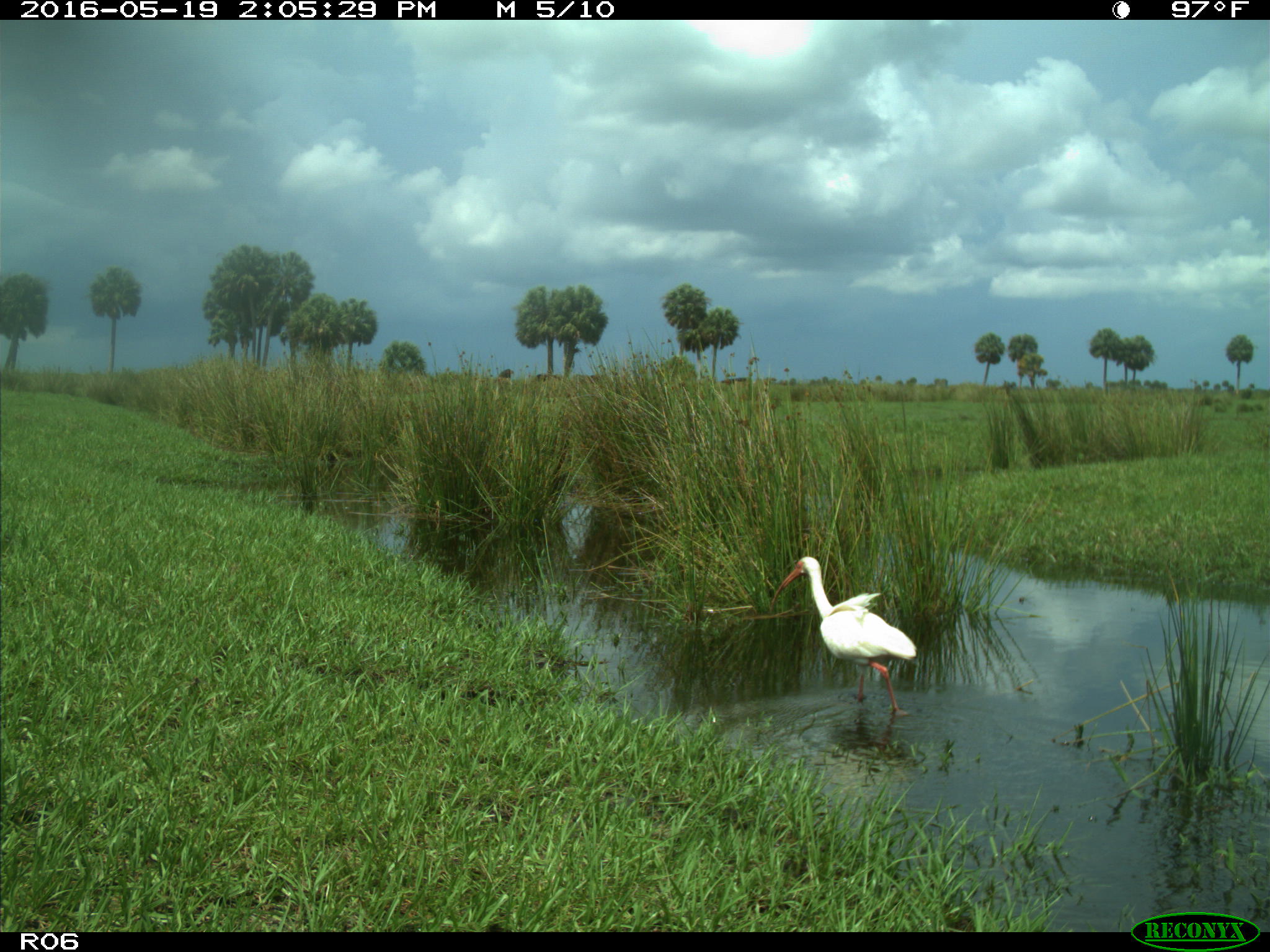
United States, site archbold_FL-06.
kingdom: Animalia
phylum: Chordata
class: Aves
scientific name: Aves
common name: birds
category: unidentified bird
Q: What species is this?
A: Unidentified bird (birds) (Aves).